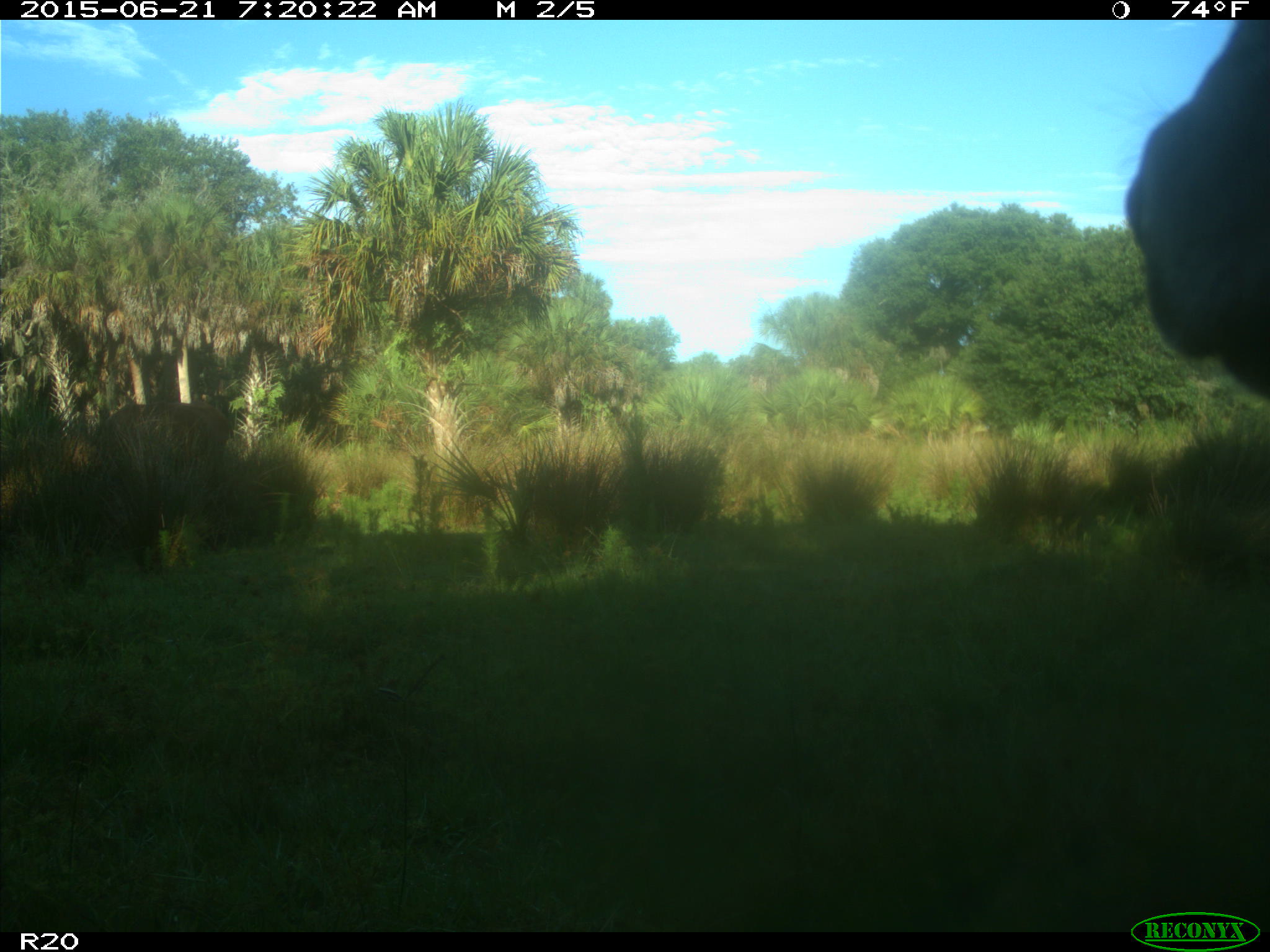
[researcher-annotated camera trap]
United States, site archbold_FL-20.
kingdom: Animalia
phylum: Chordata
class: Mammalia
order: Artiodactyla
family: Bovidae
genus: Bos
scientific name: Bos taurus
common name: domestic cow